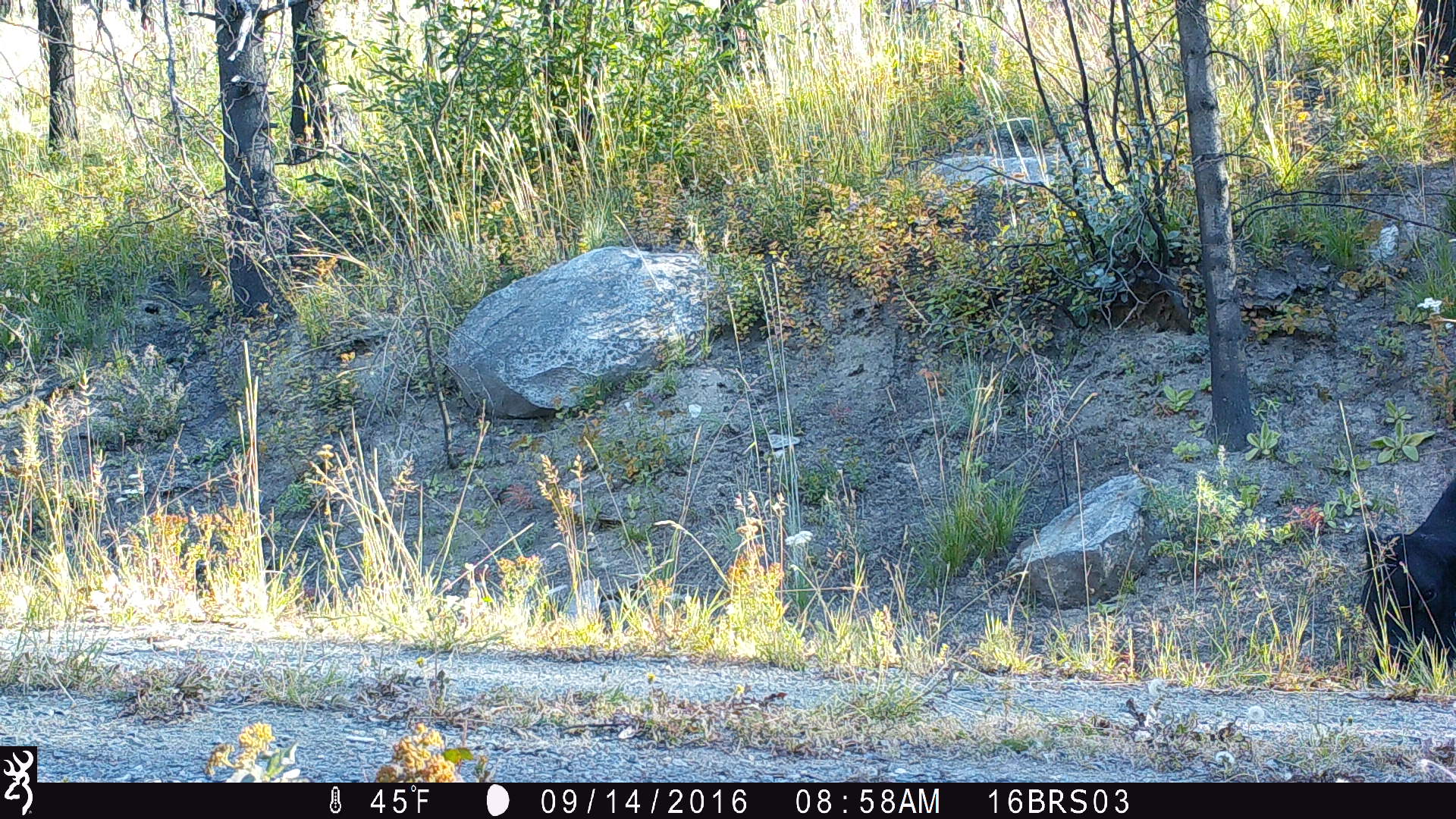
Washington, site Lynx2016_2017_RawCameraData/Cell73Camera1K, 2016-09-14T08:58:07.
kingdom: Animalia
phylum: Chordata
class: Mammalia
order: Artiodactyla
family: Bovidae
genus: Bos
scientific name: Bos taurus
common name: domestic cattle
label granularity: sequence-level